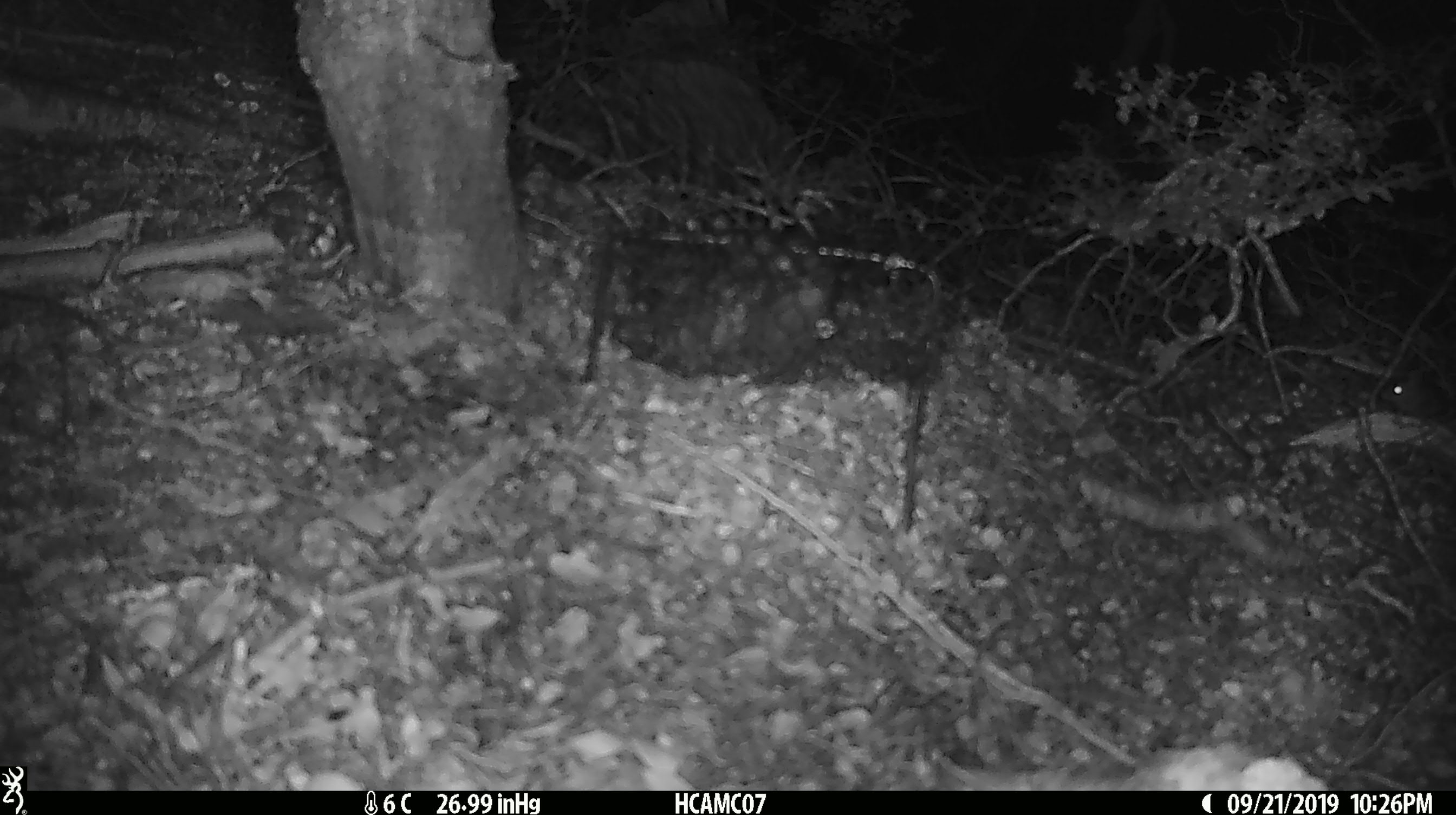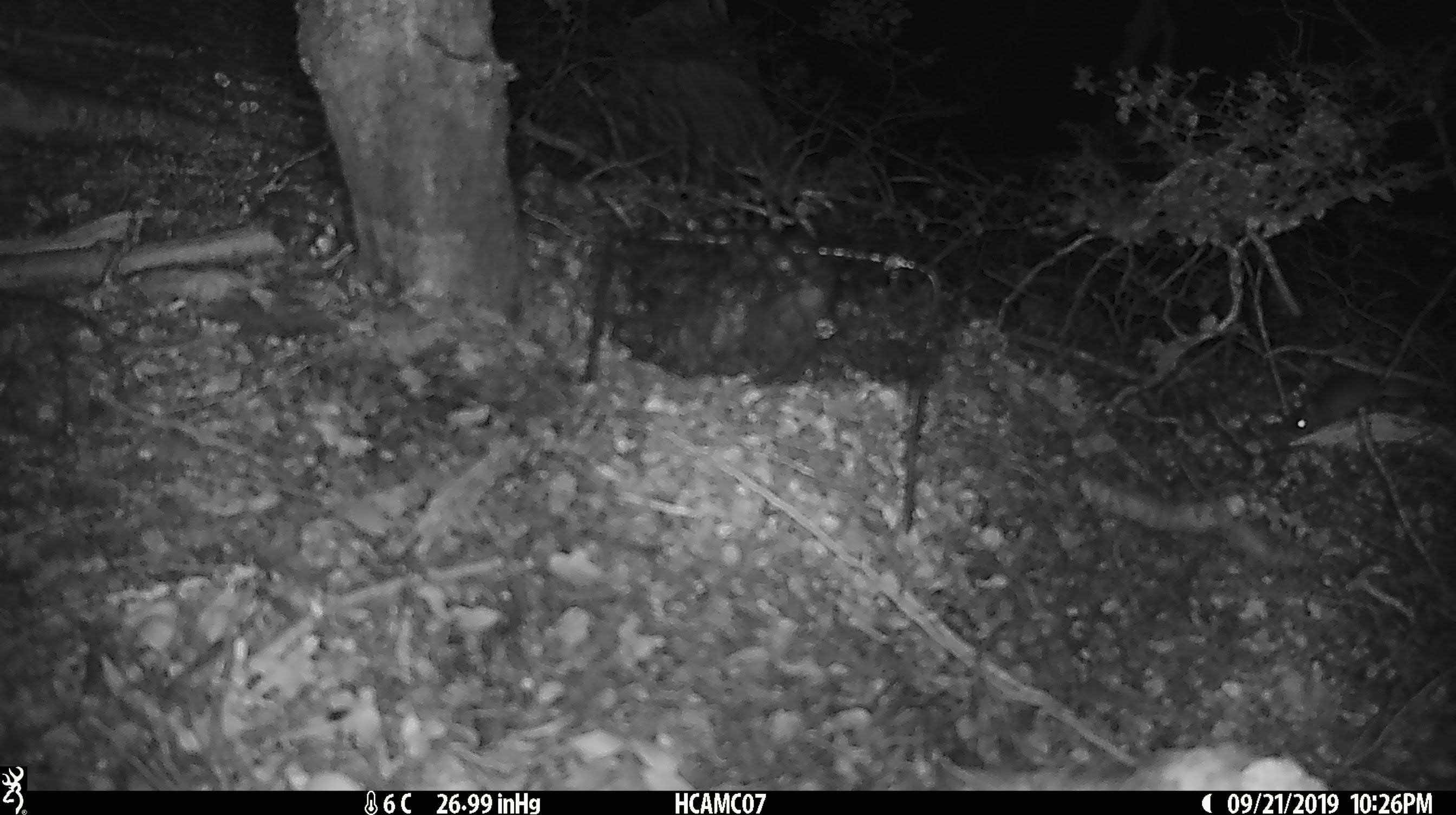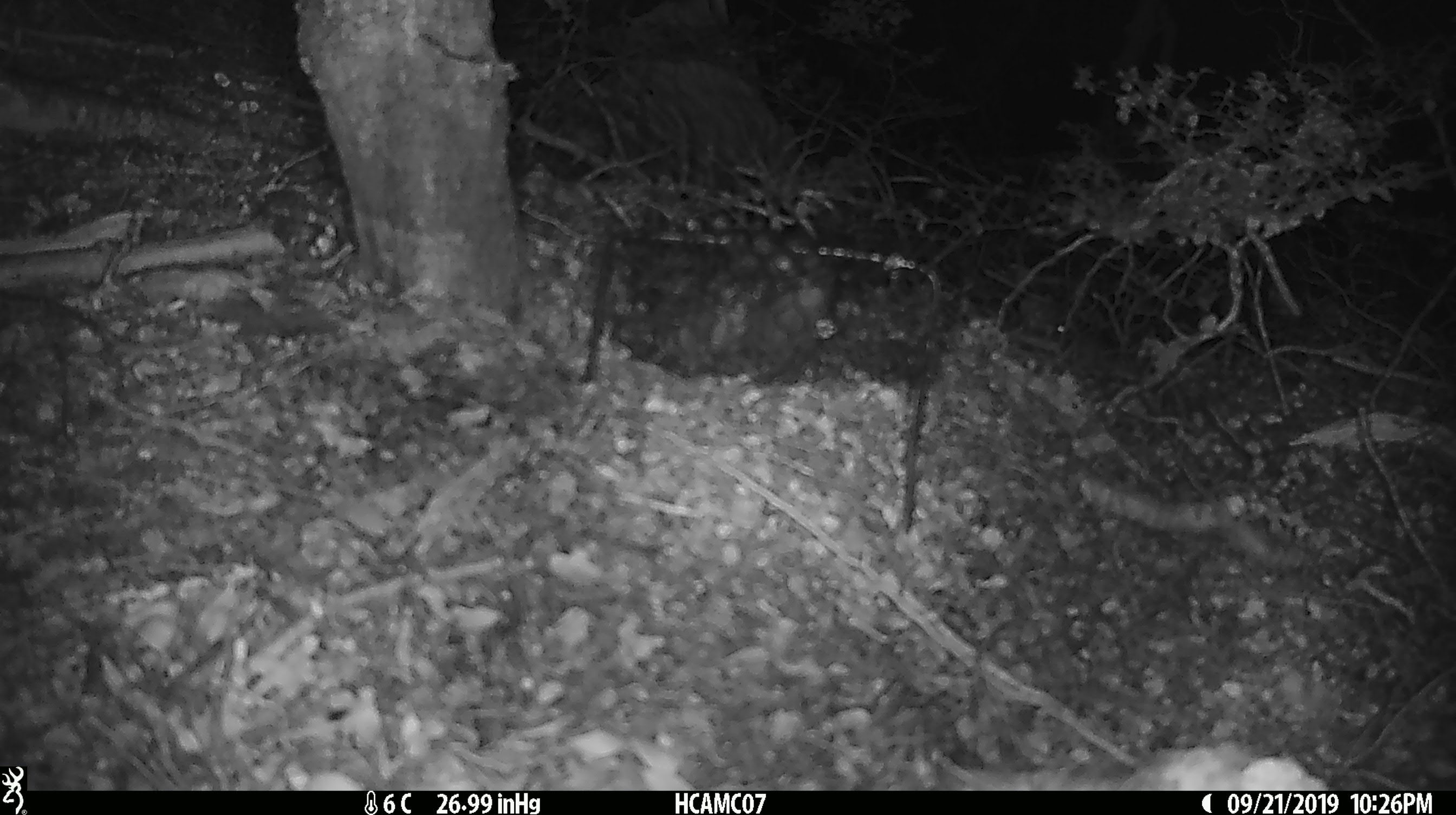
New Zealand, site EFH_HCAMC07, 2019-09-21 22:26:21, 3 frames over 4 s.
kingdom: Animalia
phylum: Chordata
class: Mammalia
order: Rodentia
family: Muridae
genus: Mus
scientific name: Mus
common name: mouse